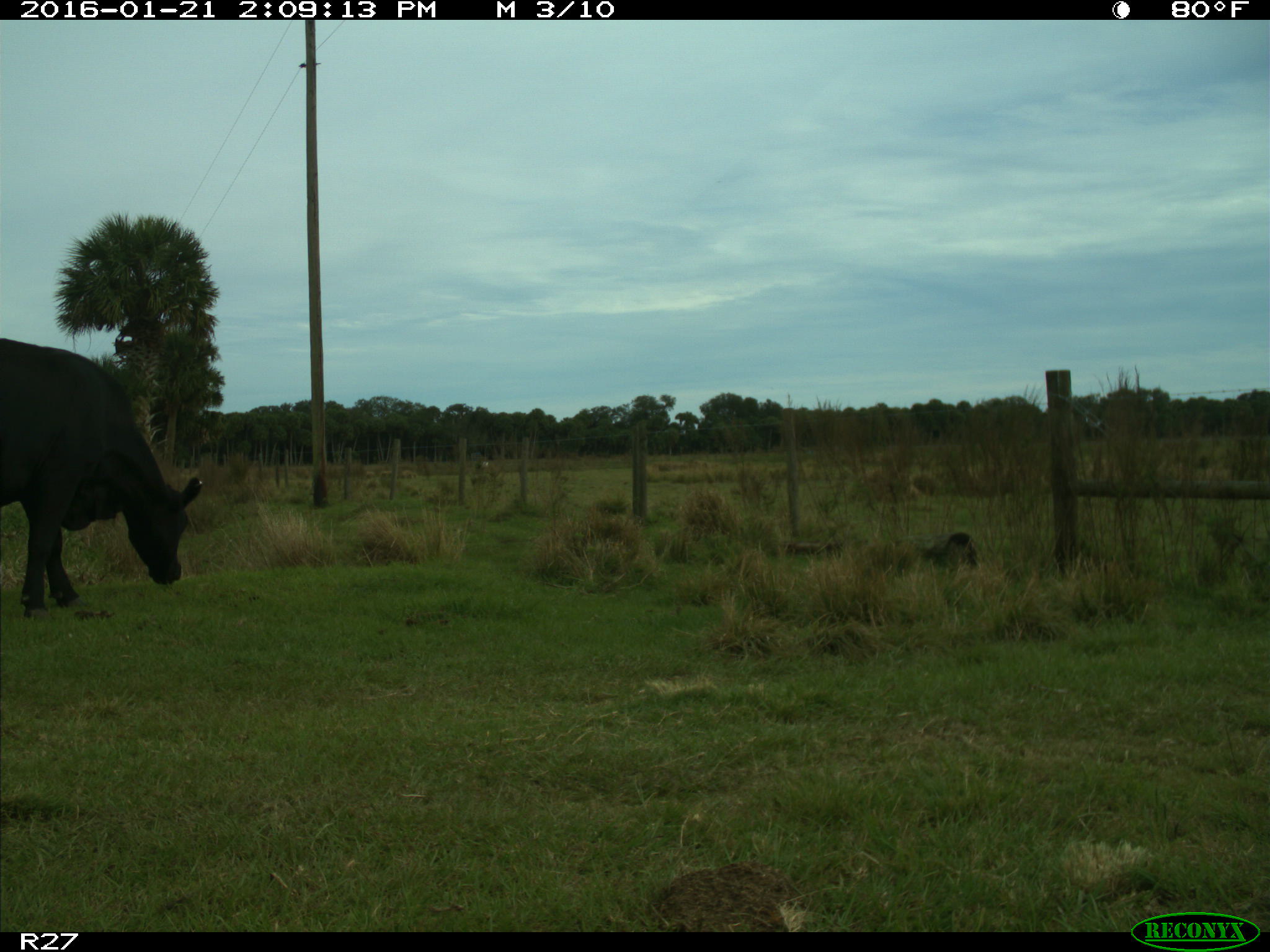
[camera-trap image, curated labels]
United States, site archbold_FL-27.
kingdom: Animalia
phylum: Chordata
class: Mammalia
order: Artiodactyla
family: Bovidae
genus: Bos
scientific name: Bos taurus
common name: domestic cow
Bos taurus (domestic cow).